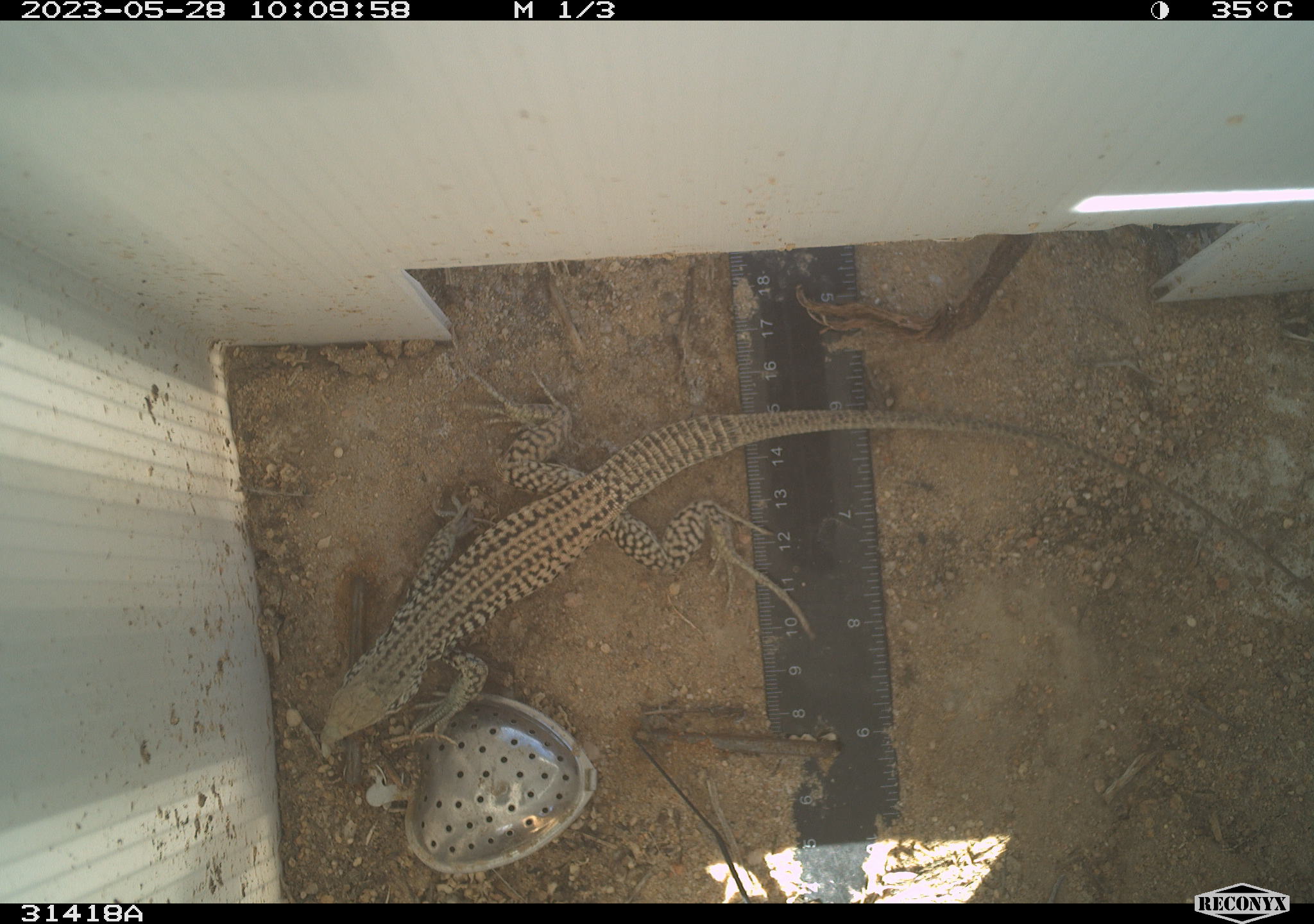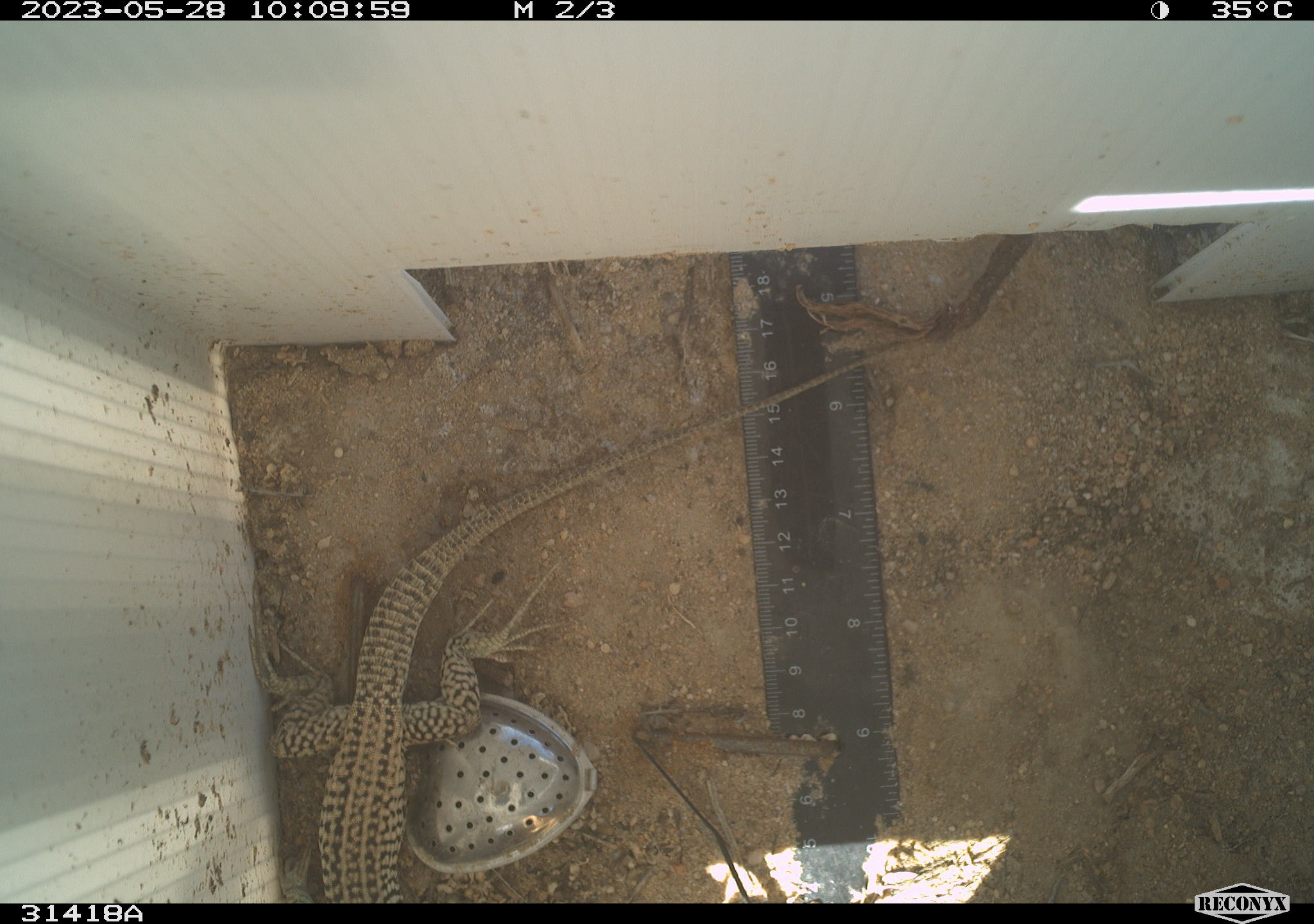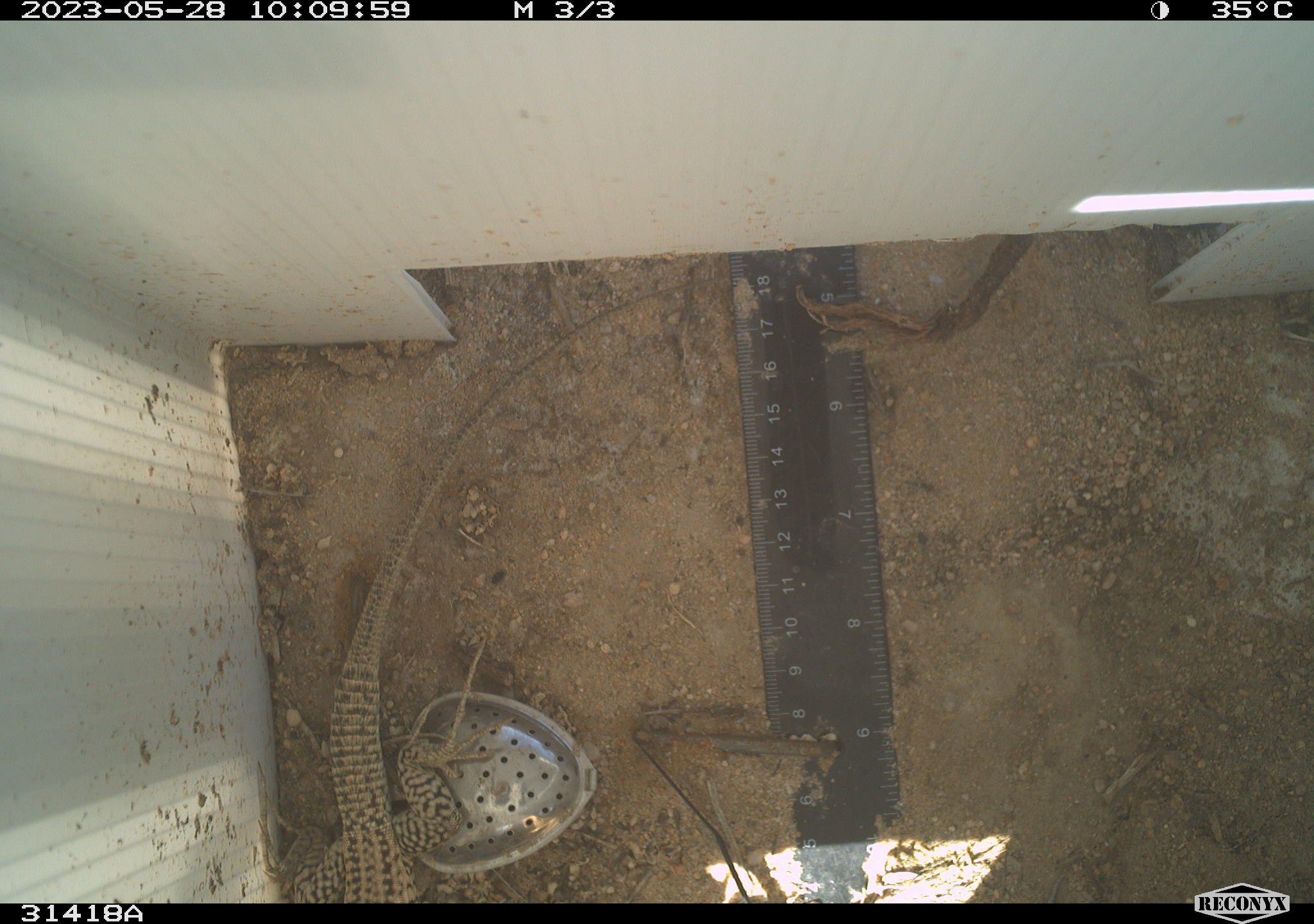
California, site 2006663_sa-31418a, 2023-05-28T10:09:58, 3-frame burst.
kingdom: Animalia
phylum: Chordata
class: Reptilia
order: Squamata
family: Teiidae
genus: Aspidoscelis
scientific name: Aspidoscelis tigris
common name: western whiptail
Western whiptail (Aspidoscelis tigris).